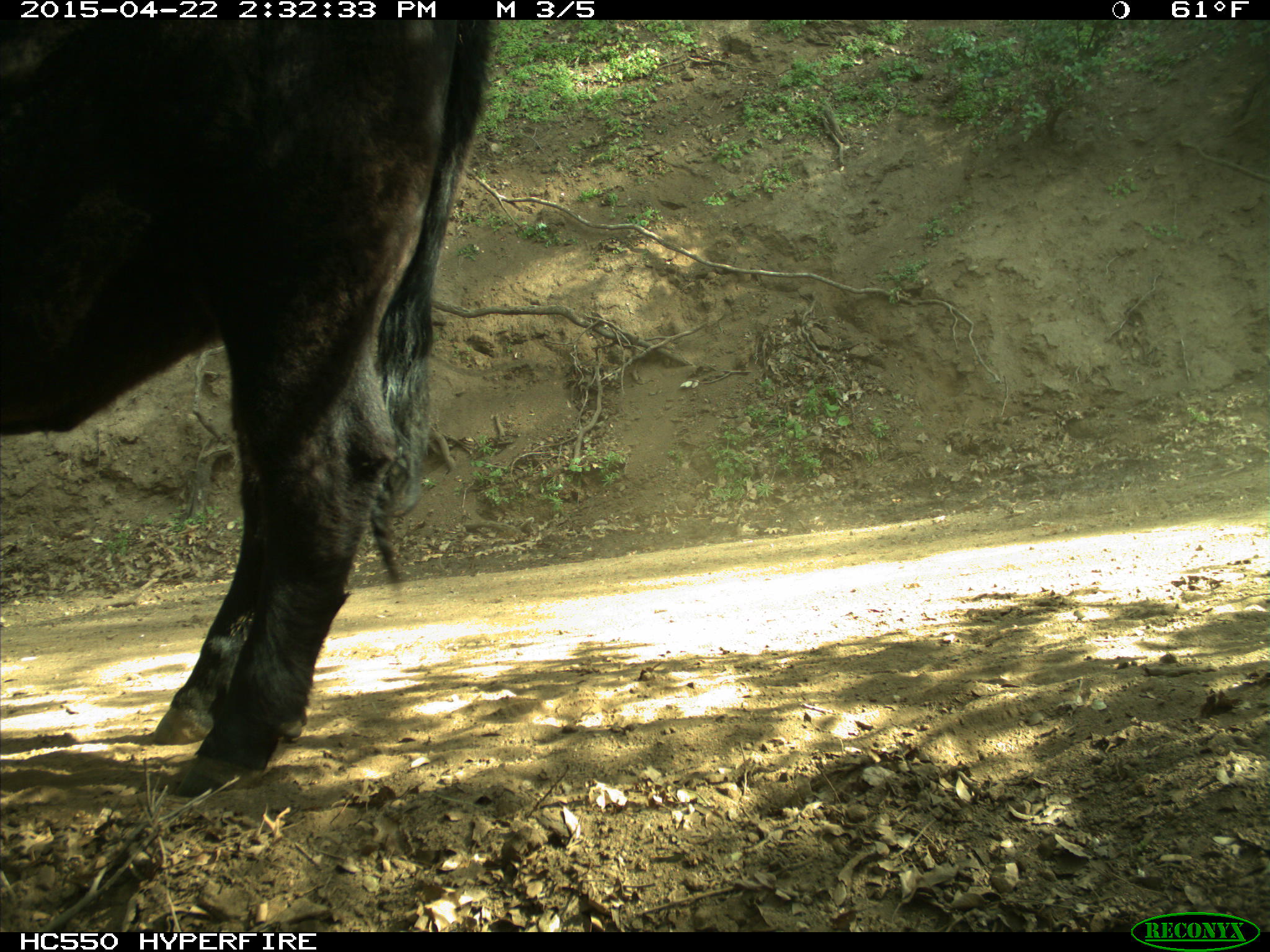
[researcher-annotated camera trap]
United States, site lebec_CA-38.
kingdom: Animalia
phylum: Chordata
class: Mammalia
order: Artiodactyla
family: Bovidae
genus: Bos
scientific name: Bos taurus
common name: domestic cow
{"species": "Bos taurus (domestic cow)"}